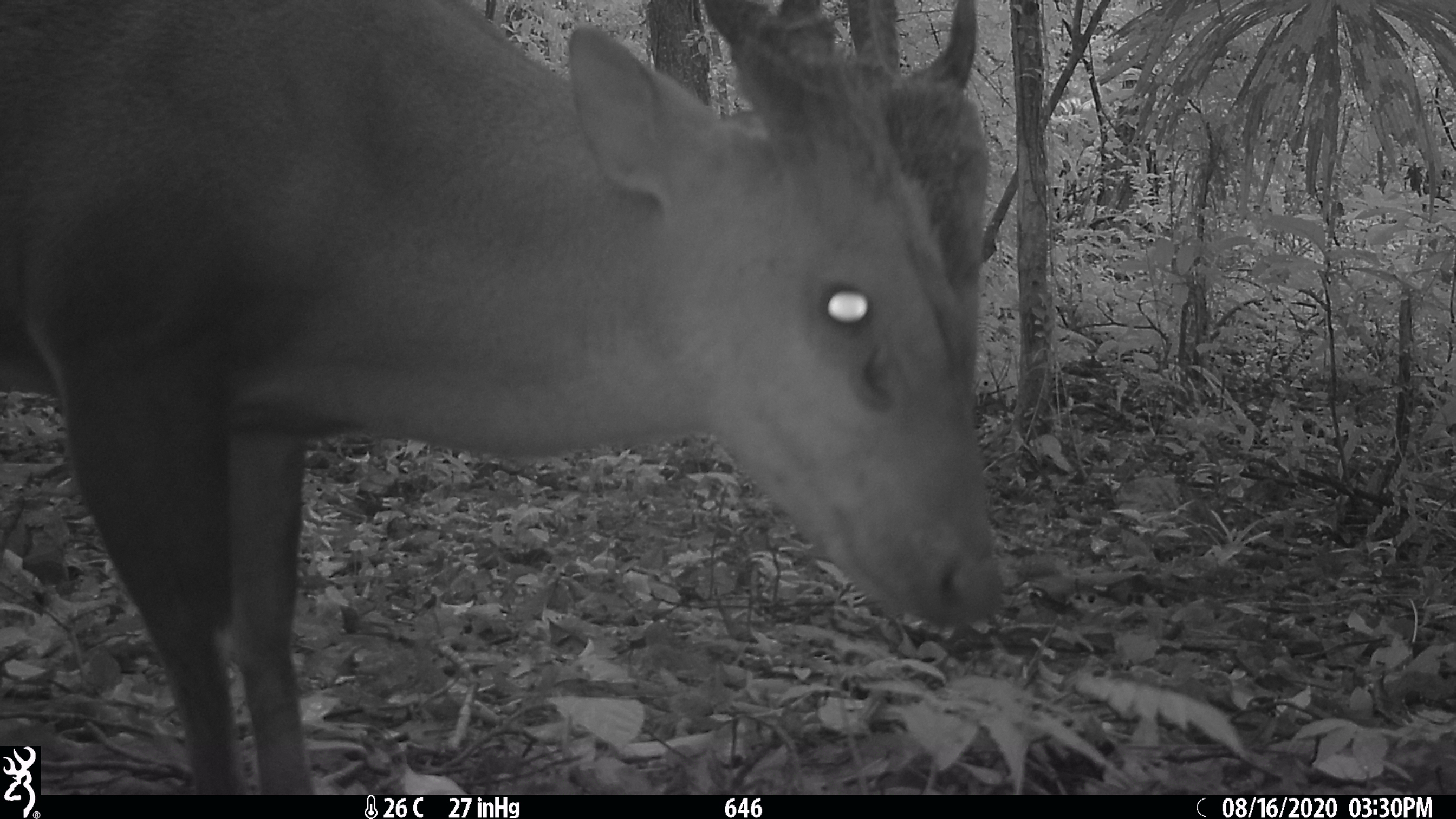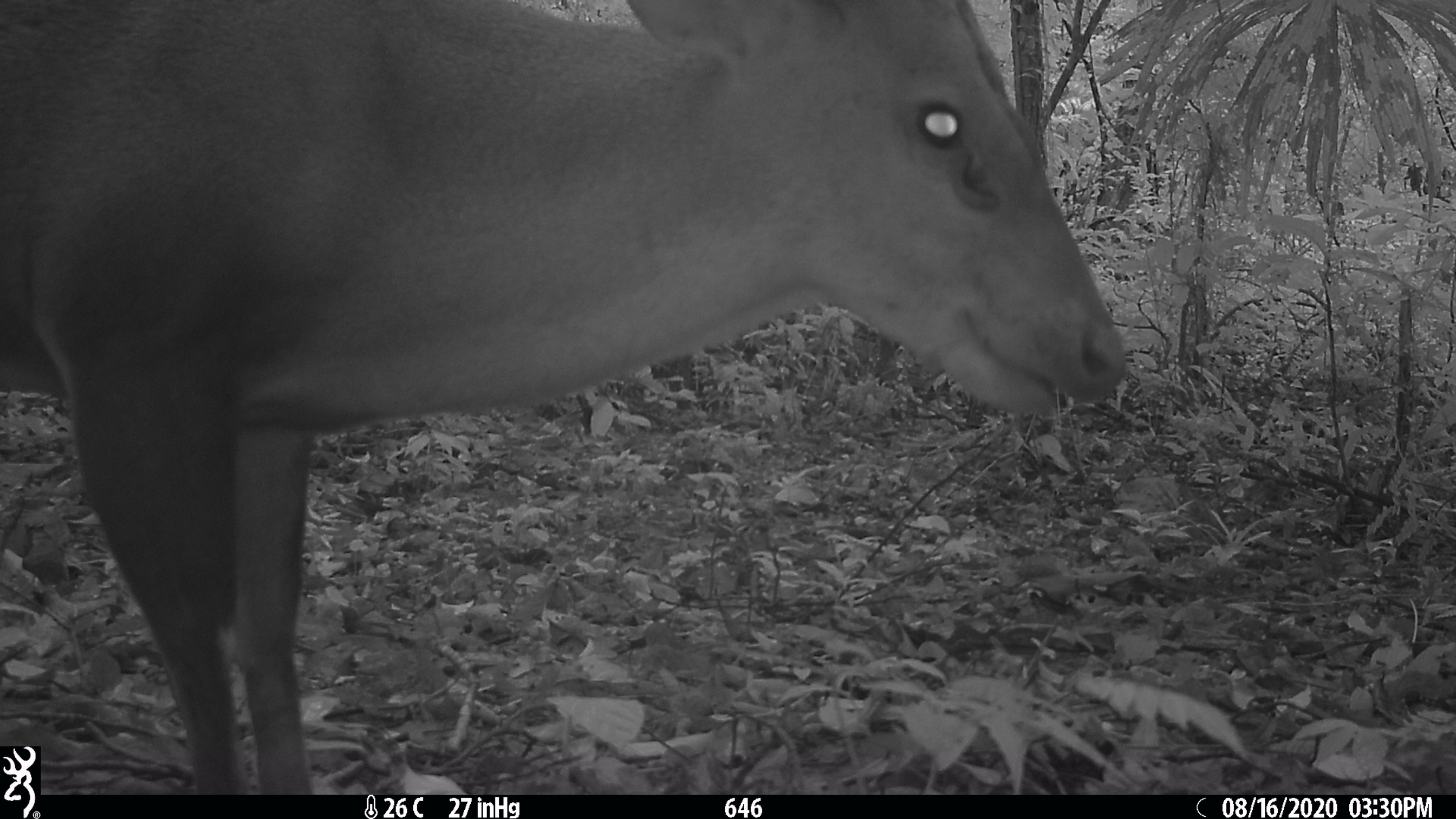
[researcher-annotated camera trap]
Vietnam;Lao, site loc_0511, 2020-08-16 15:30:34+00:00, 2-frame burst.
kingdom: Animalia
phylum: Chordata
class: Mammalia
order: Artiodactyla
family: Cervidae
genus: Muntiacus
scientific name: Muntiacus vuquangensis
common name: large-antlered muntjac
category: large antlered muntjac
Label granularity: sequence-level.